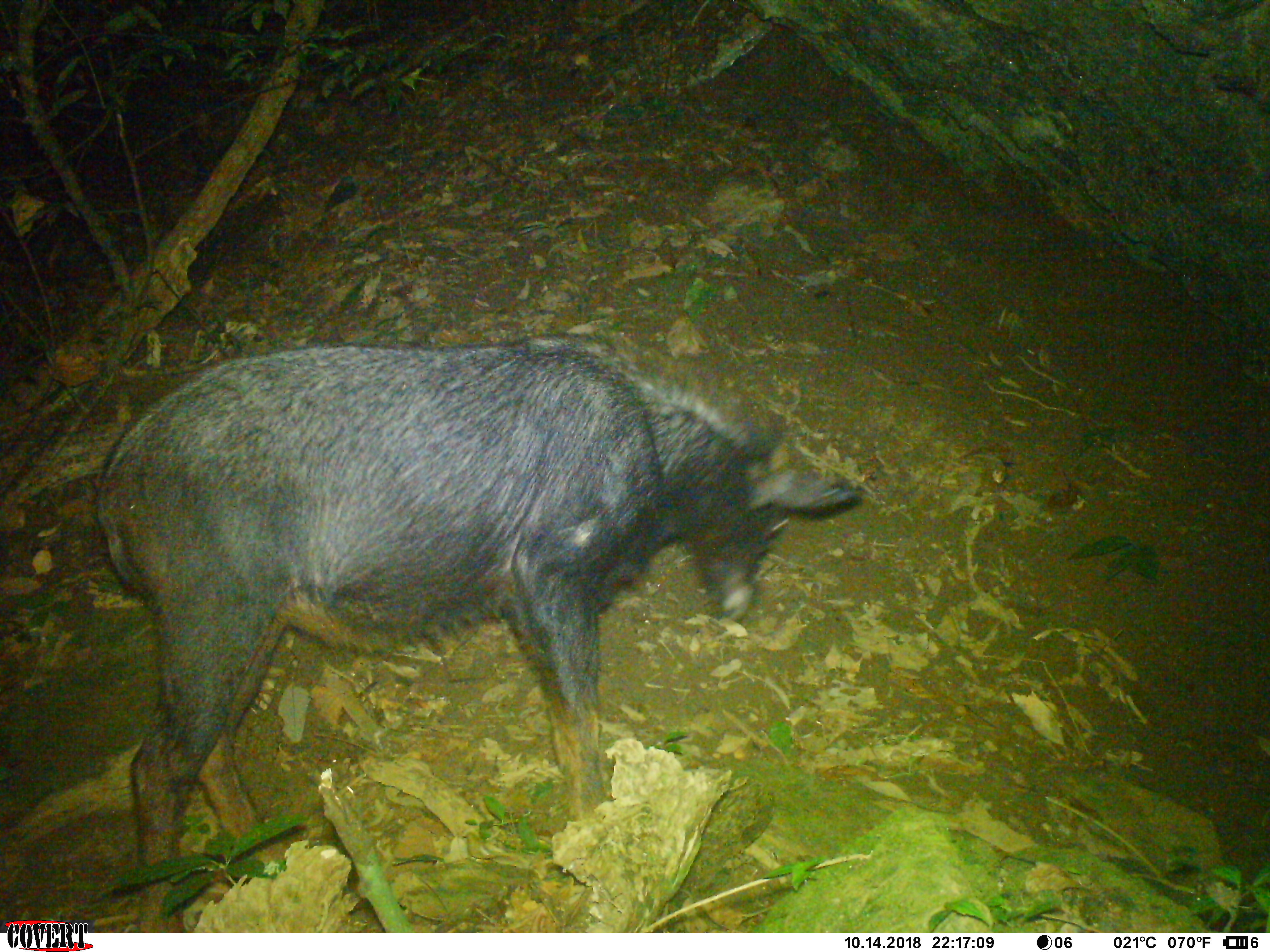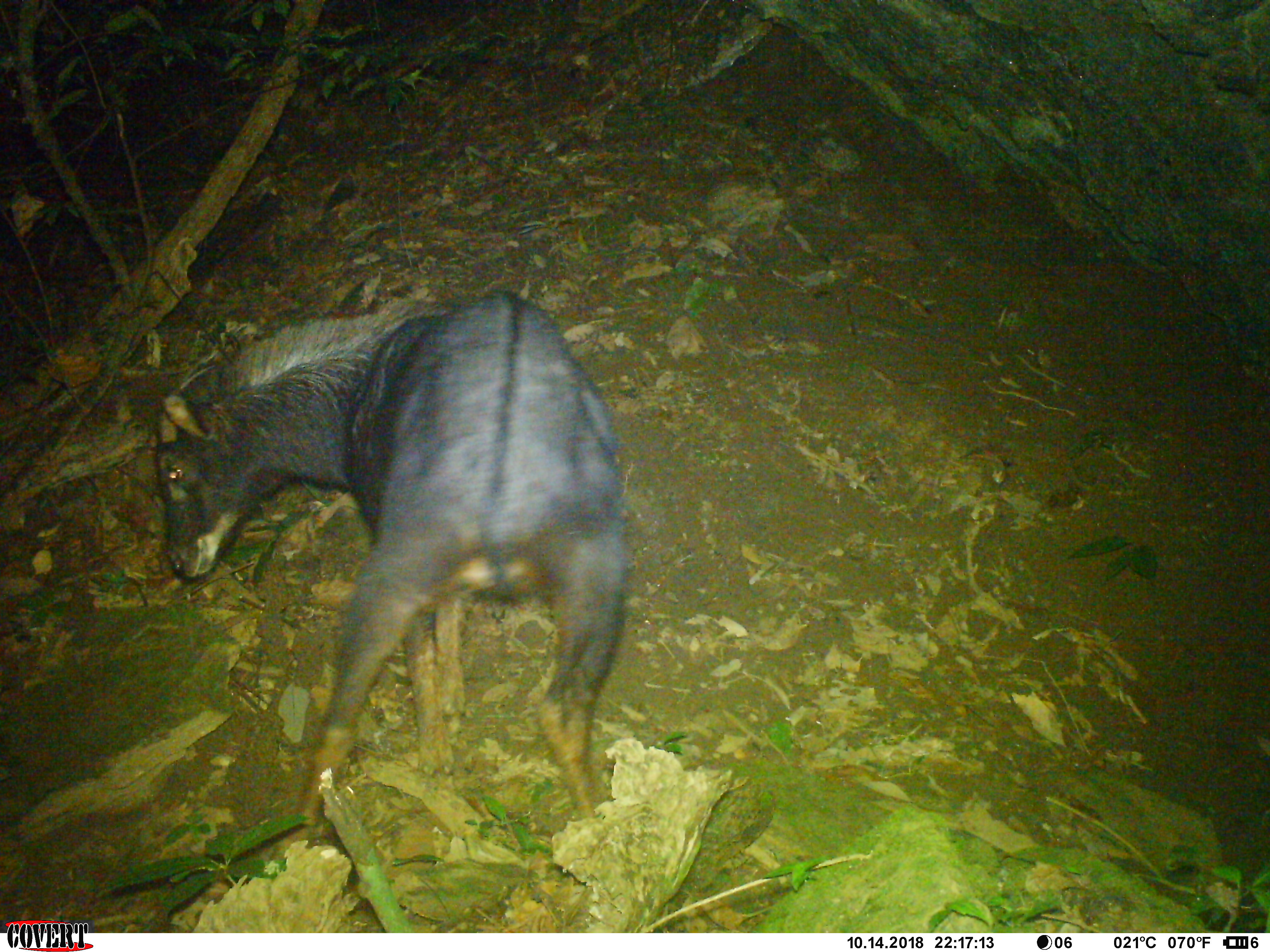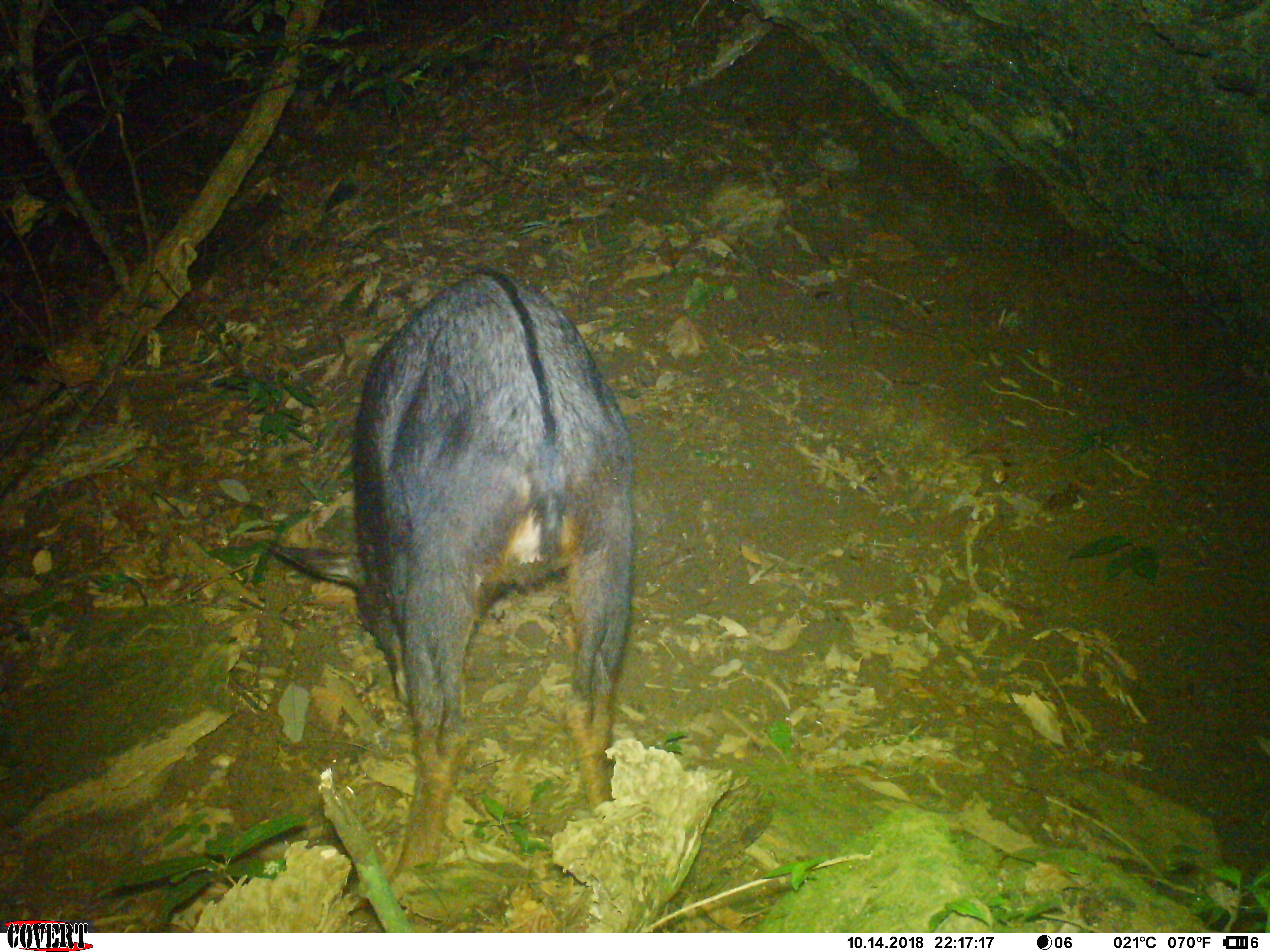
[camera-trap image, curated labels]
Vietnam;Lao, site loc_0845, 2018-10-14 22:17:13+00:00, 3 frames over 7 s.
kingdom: Animalia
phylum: Chordata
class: Mammalia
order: Artiodactyla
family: Bovidae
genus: Capricornis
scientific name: Capricornis sumatraensis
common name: chinese serow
Chinese serow (Capricornis sumatraensis). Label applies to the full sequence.